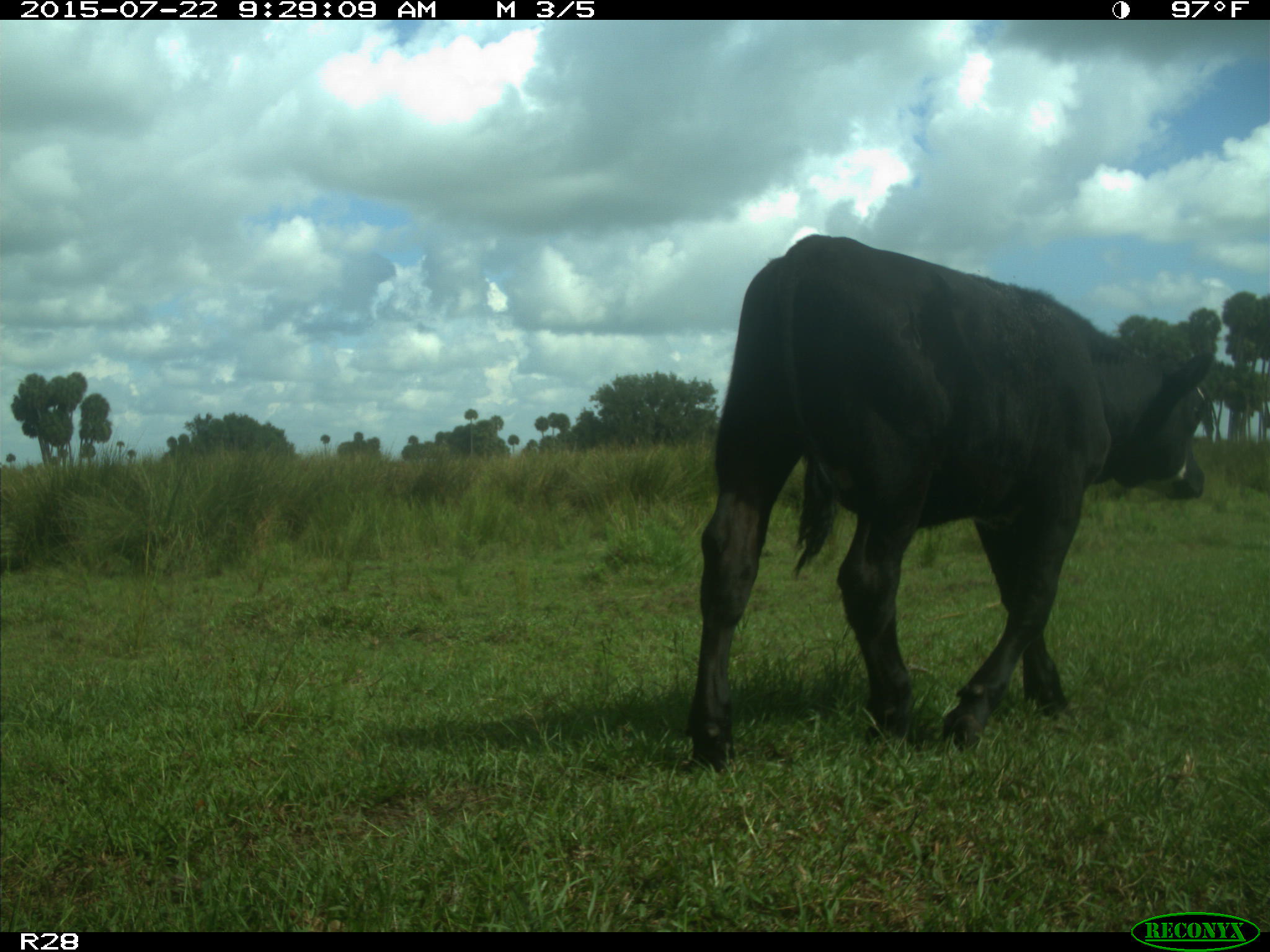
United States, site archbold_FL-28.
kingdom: Animalia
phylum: Chordata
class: Mammalia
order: Artiodactyla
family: Bovidae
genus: Bos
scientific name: Bos taurus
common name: domestic cow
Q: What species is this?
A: Bos taurus (domestic cow).